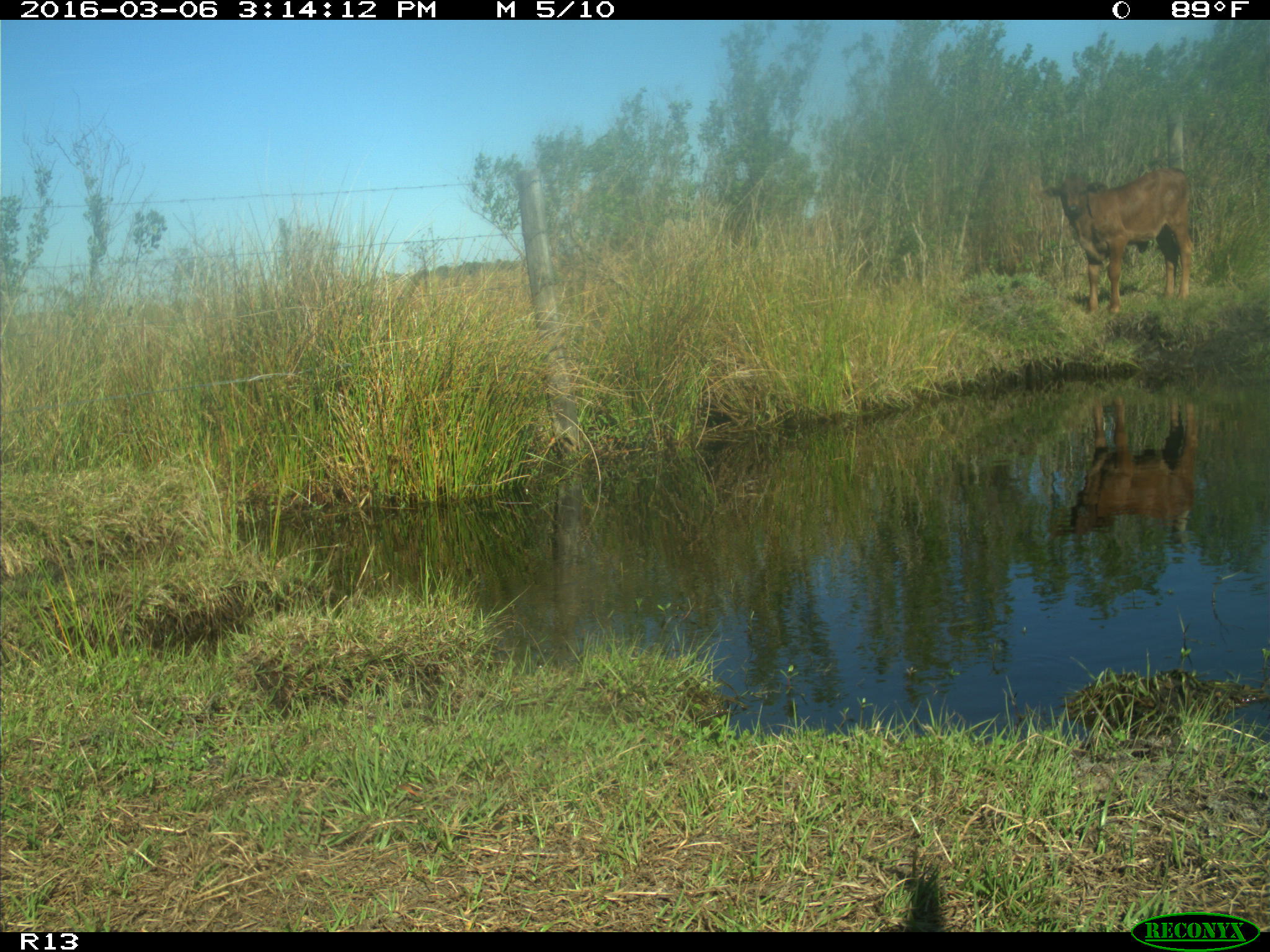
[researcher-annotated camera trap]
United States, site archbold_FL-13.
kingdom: Animalia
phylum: Chordata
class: Mammalia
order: Artiodactyla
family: Bovidae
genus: Bos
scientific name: Bos taurus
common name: domestic cow